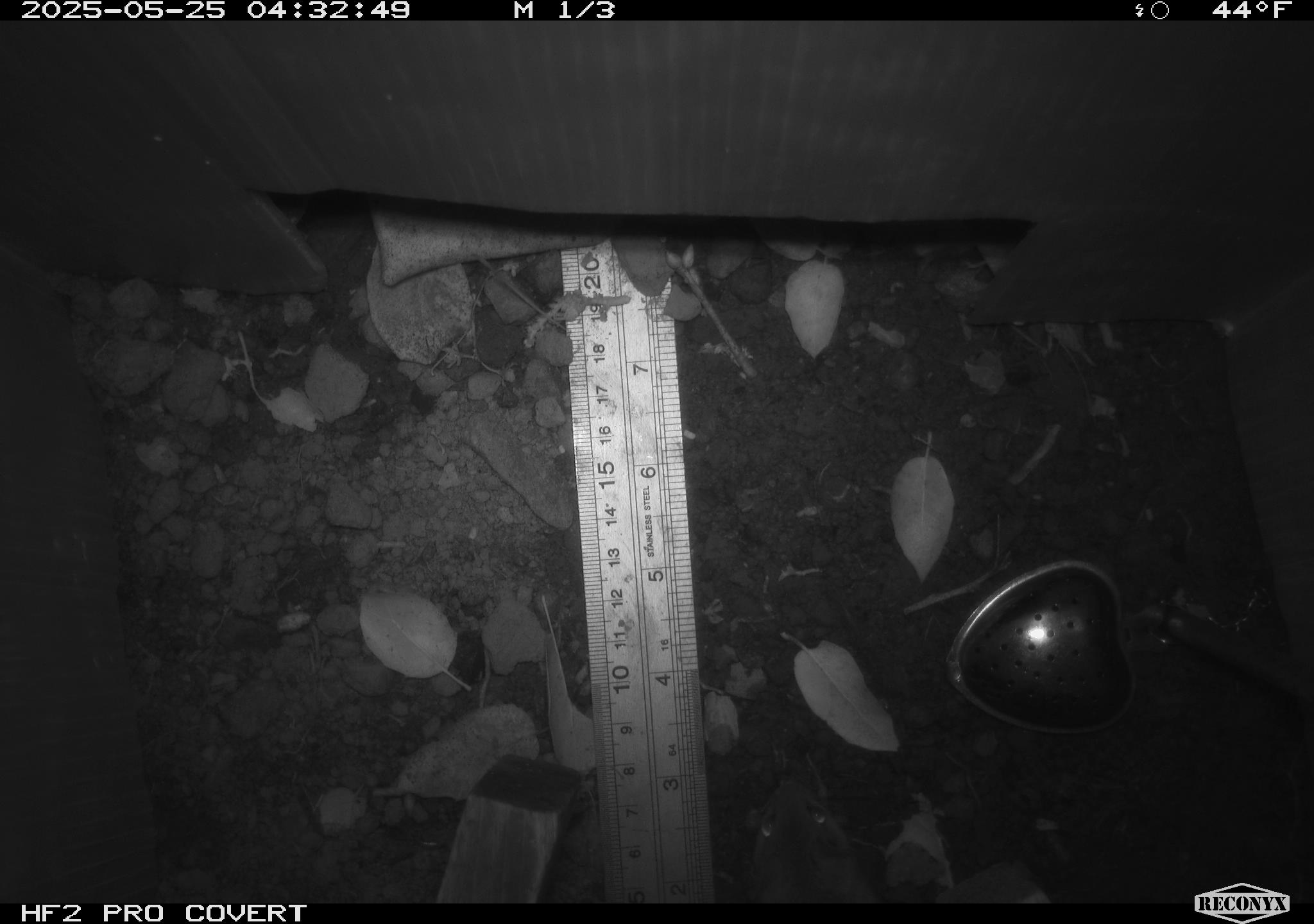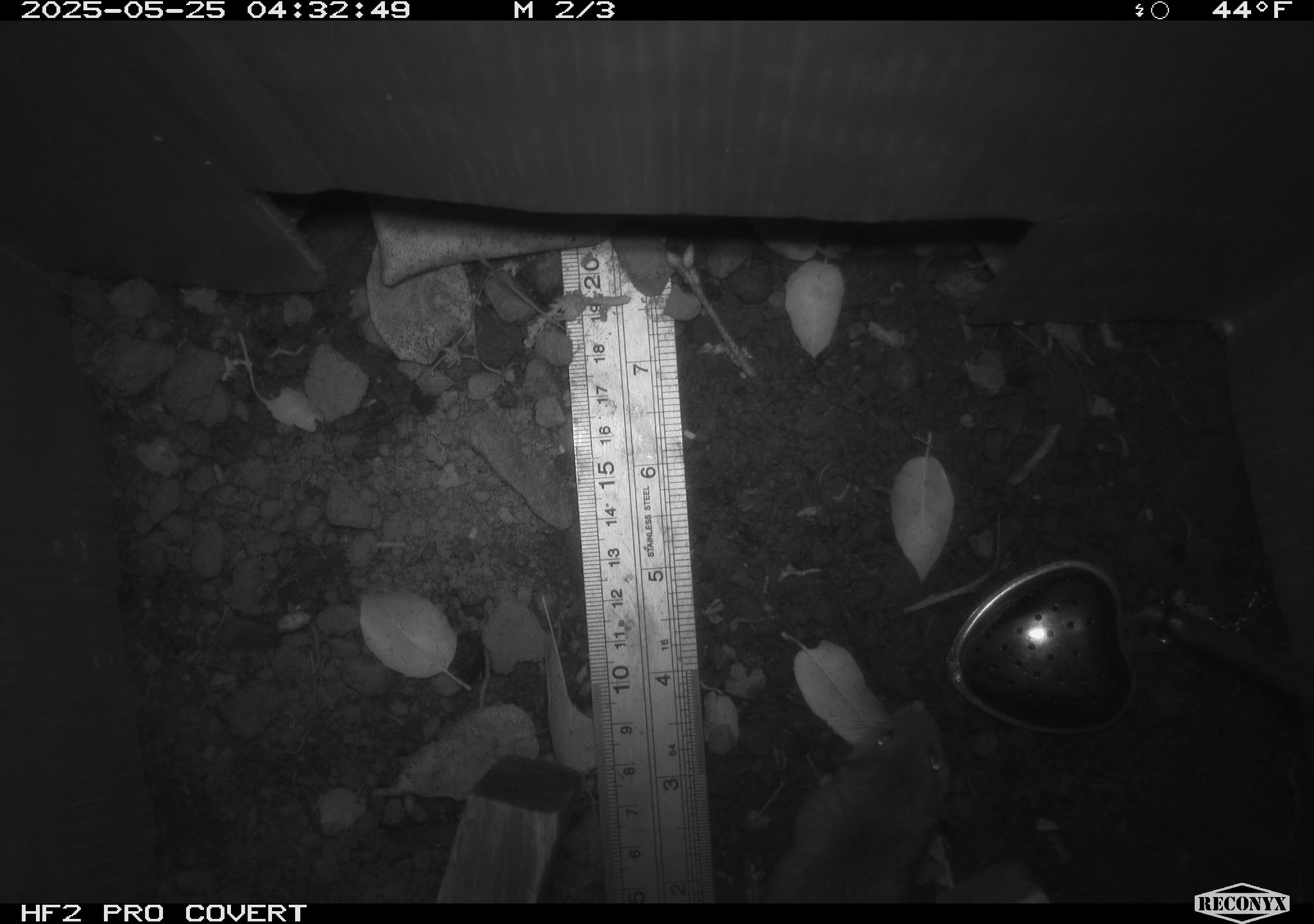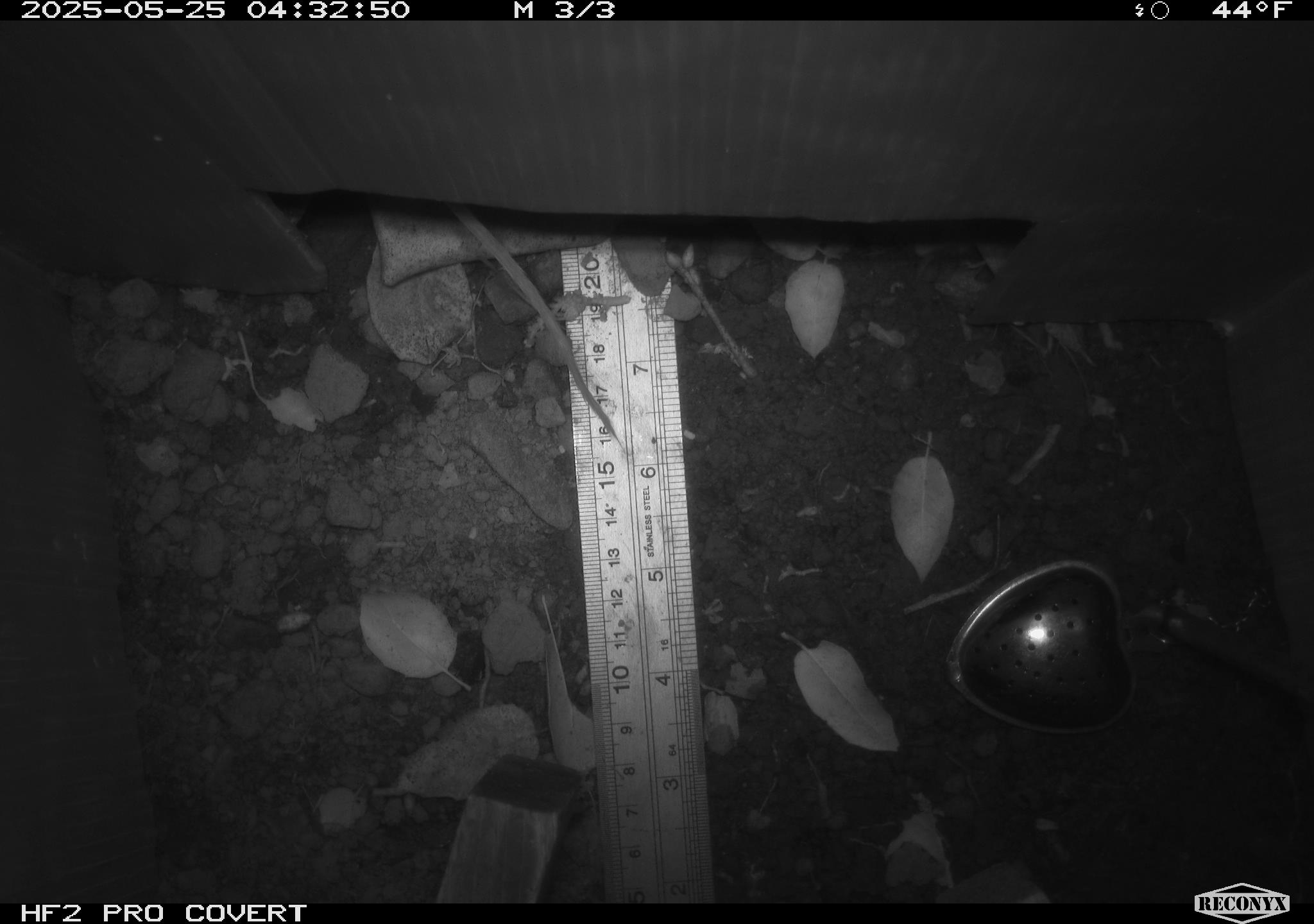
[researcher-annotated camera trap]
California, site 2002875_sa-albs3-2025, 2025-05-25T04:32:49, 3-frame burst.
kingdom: Animalia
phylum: Chordata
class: Mammalia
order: Rodentia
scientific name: Rodentia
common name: mouse species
Mouse species (Rodentia).